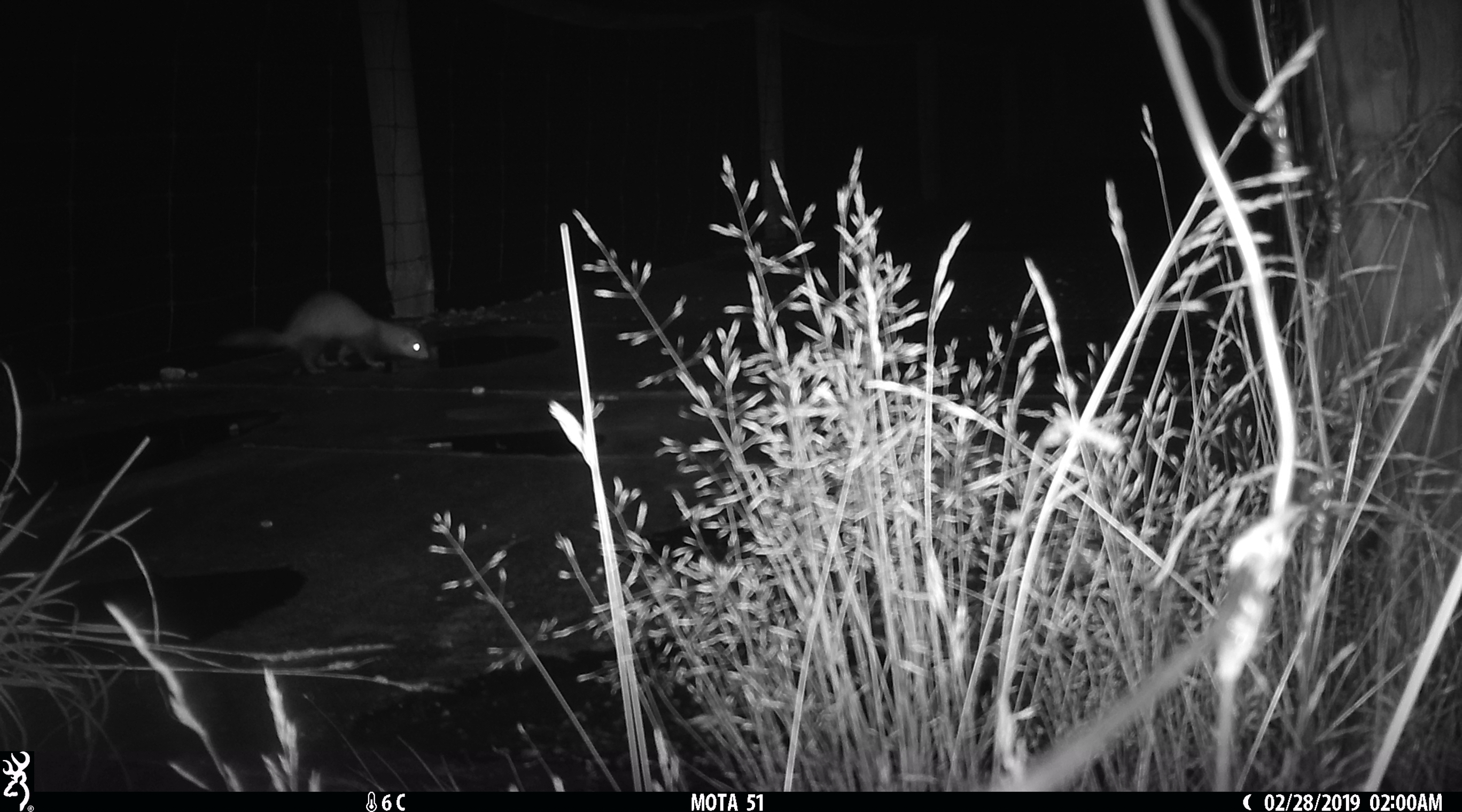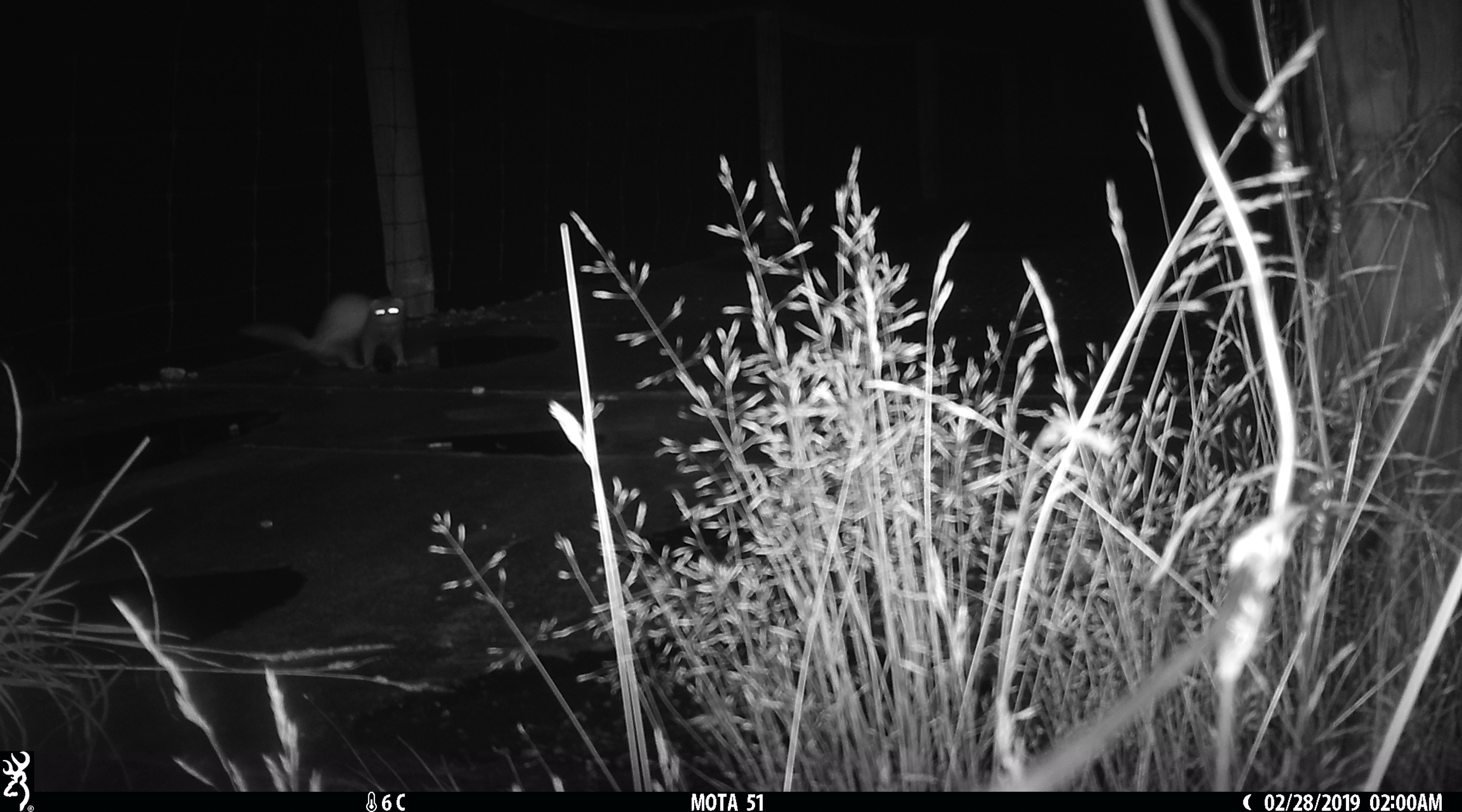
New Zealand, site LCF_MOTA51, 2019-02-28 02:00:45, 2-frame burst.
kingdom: Animalia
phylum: Chordata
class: Mammalia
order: Carnivora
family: Mustelidae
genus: Mustela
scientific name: Mustela furo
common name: ferret